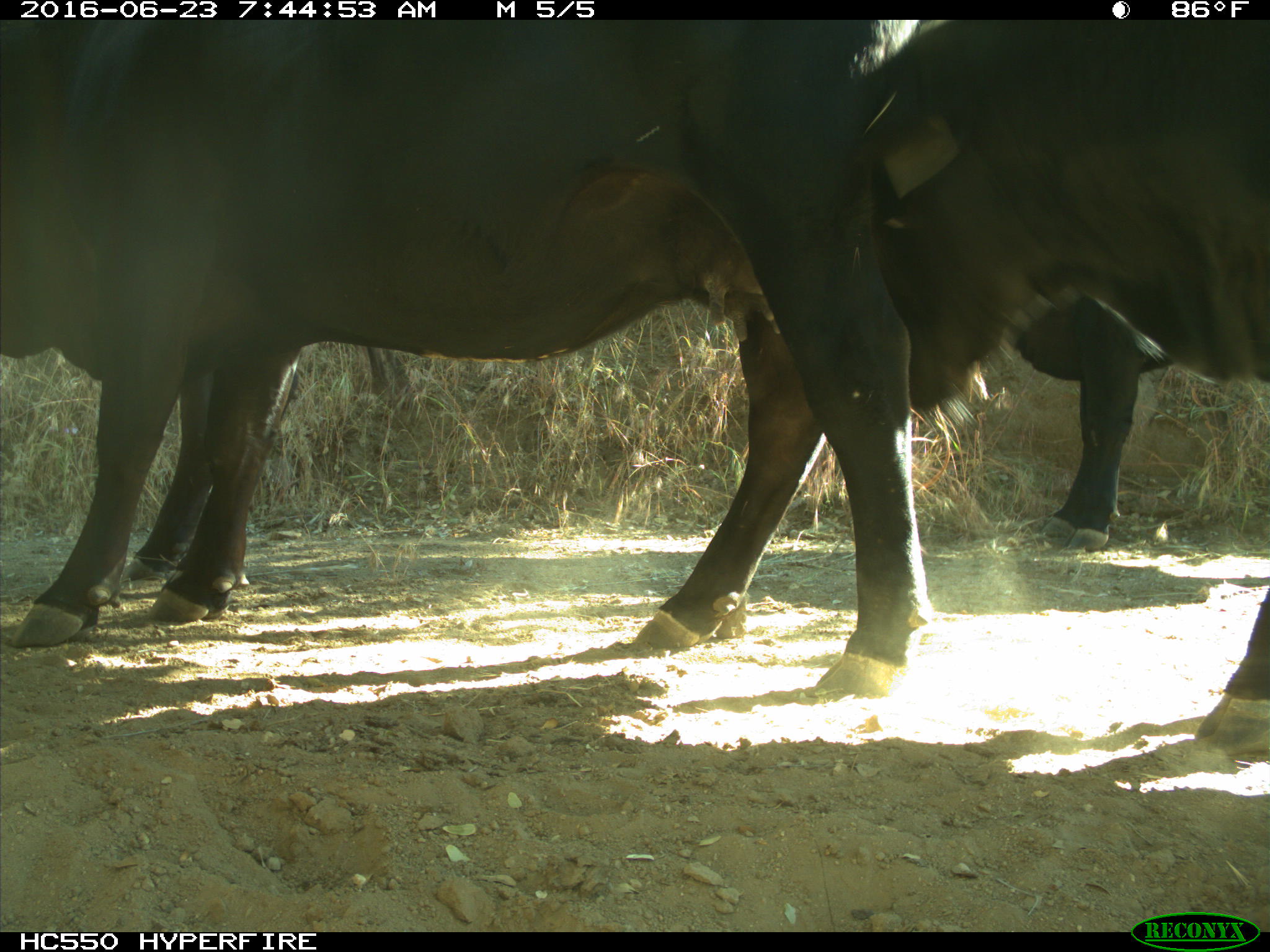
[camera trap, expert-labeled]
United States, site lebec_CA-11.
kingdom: Animalia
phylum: Chordata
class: Mammalia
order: Artiodactyla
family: Bovidae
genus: Bos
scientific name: Bos taurus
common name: domestic cow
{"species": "Bos taurus (domestic cow)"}